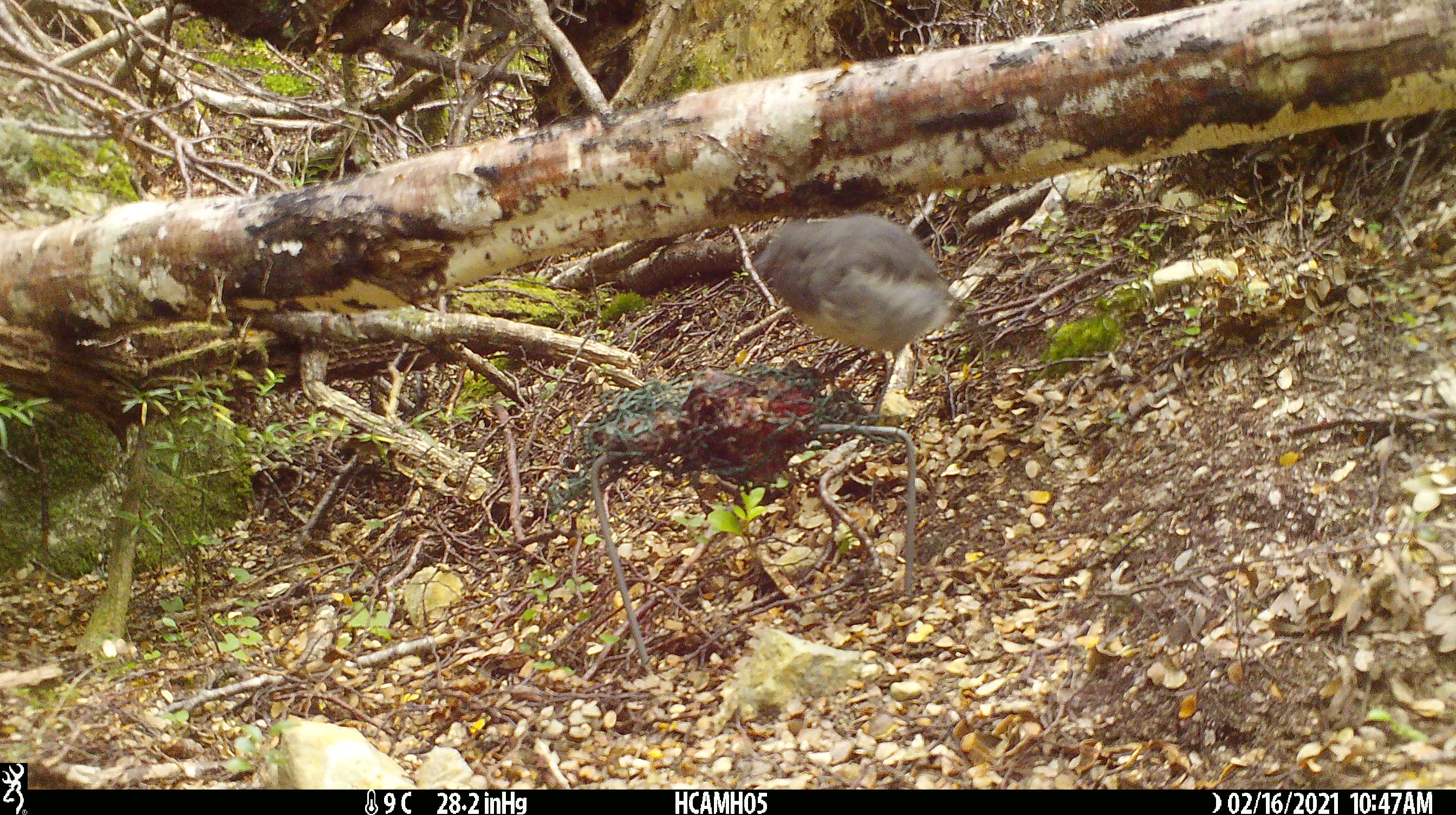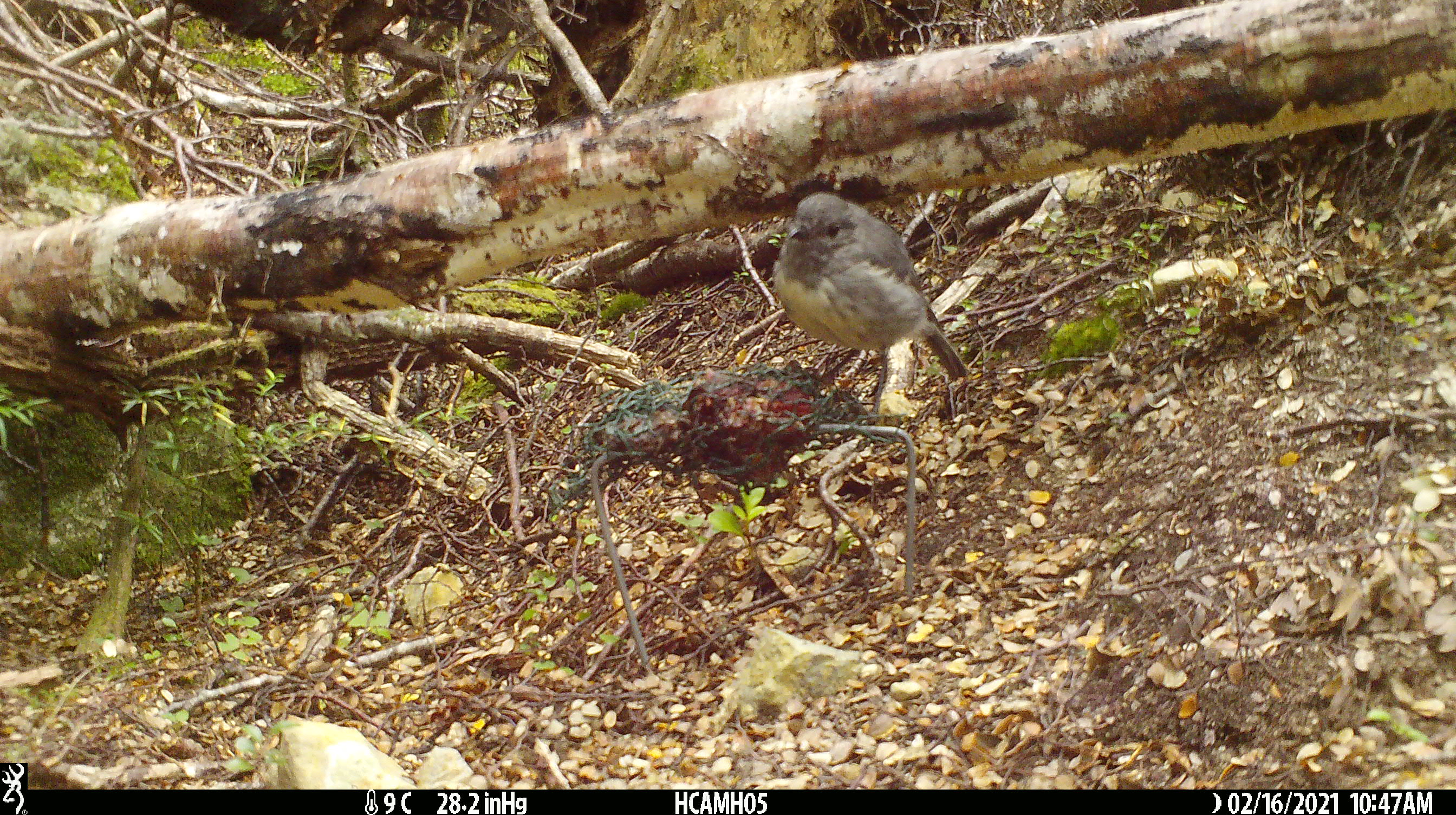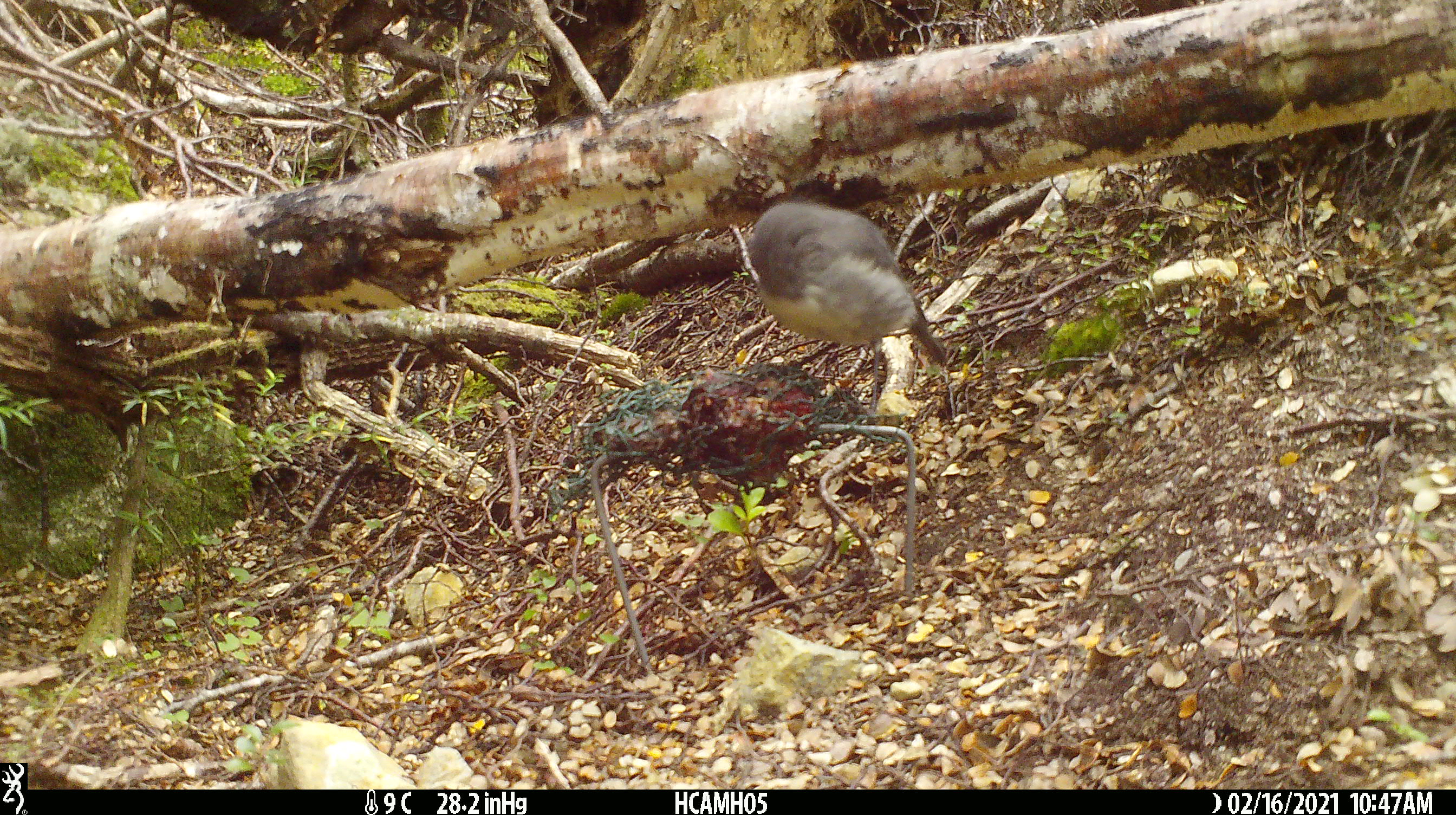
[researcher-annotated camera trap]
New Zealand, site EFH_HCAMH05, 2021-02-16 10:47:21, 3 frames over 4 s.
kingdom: Animalia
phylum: Chordata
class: Aves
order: Passeriformes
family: Petroicidae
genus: Petroica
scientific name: Petroica australis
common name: new zealand robin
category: robin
Robin (new zealand robin) (Petroica australis).